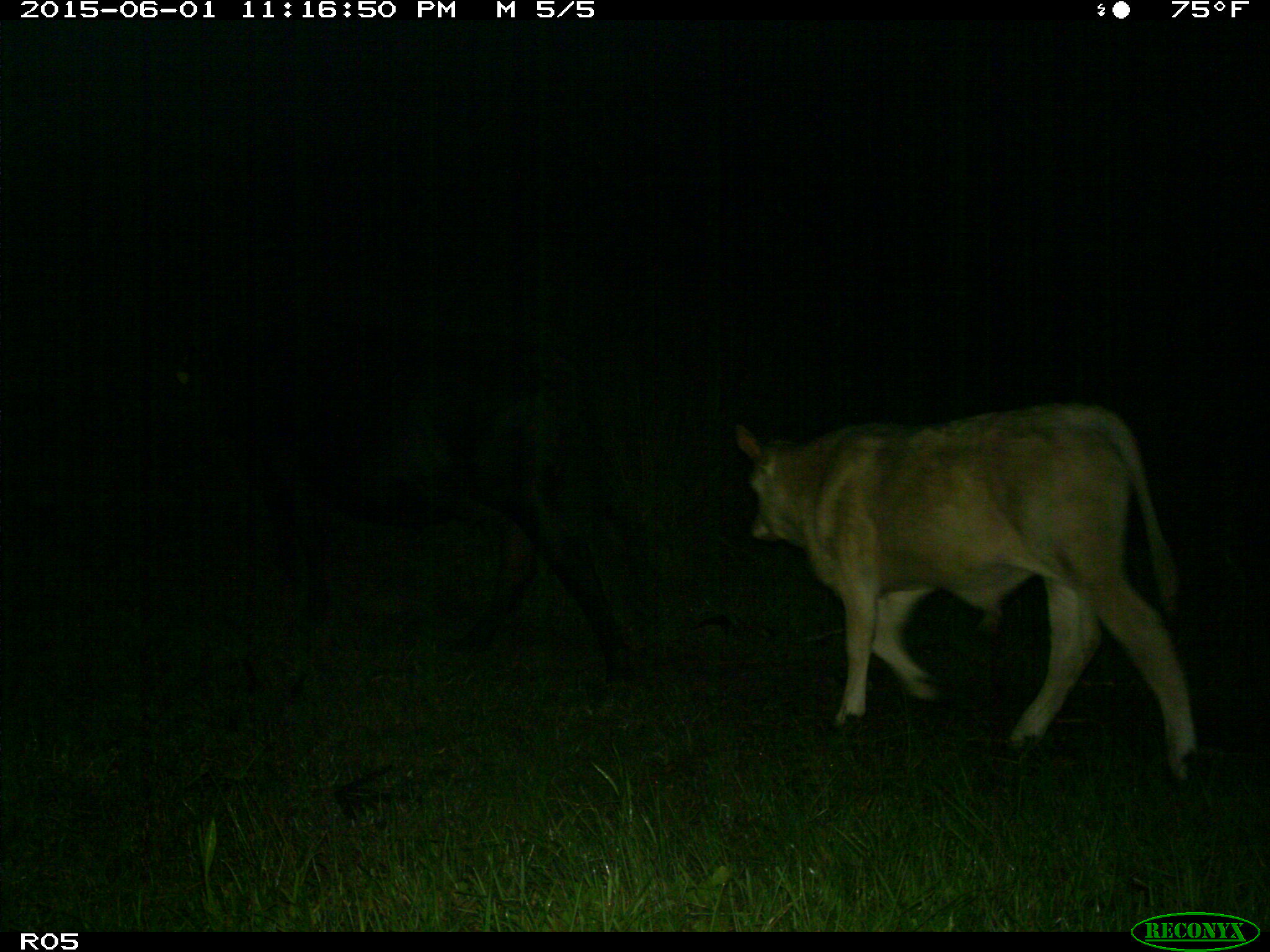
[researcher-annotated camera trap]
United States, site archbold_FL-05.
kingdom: Animalia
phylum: Chordata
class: Mammalia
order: Artiodactyla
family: Bovidae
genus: Bos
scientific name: Bos taurus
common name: domestic cow